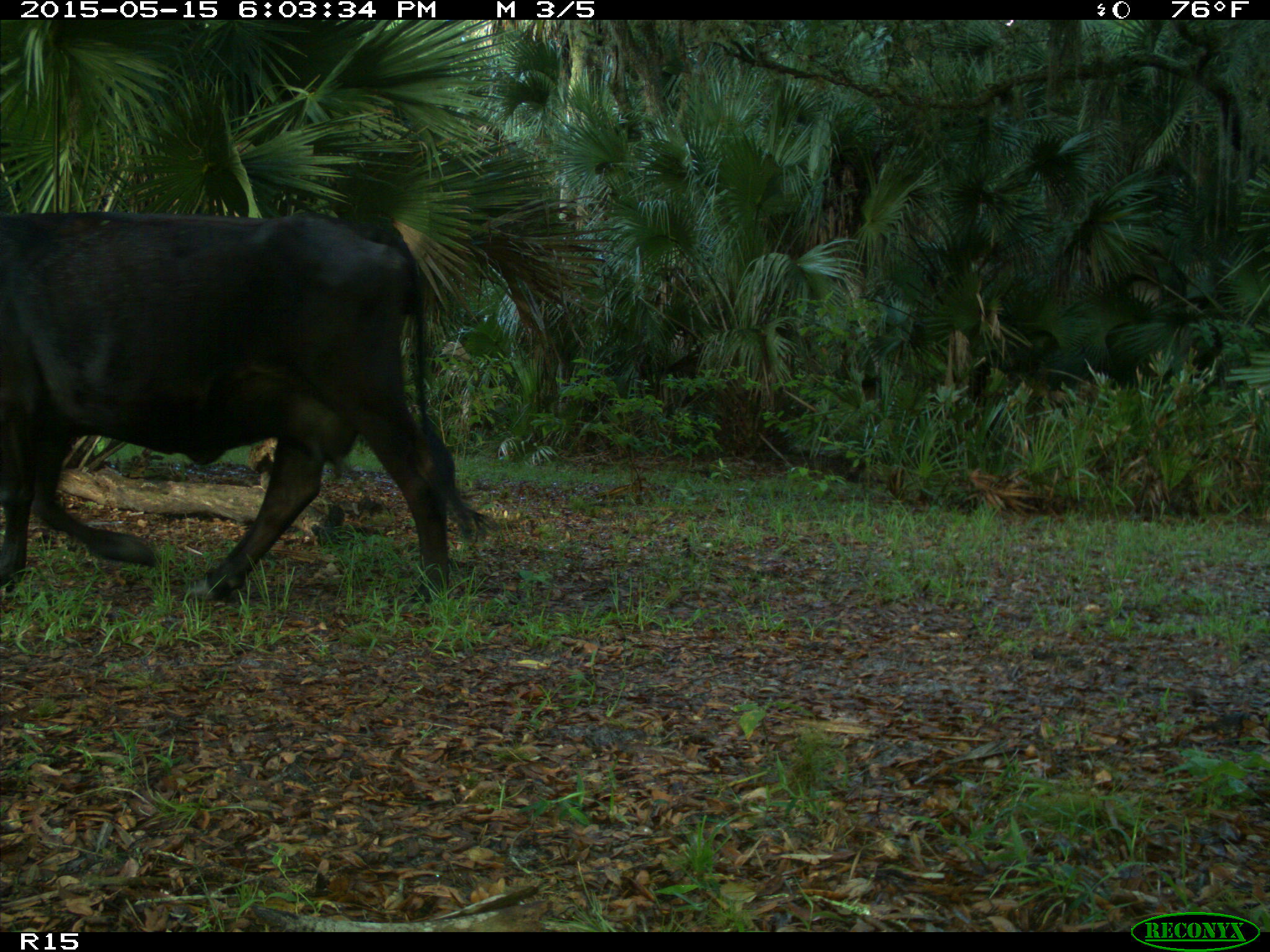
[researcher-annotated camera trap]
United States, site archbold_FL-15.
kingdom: Animalia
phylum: Chordata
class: Mammalia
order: Artiodactyla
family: Bovidae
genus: Bos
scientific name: Bos taurus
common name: domestic cow